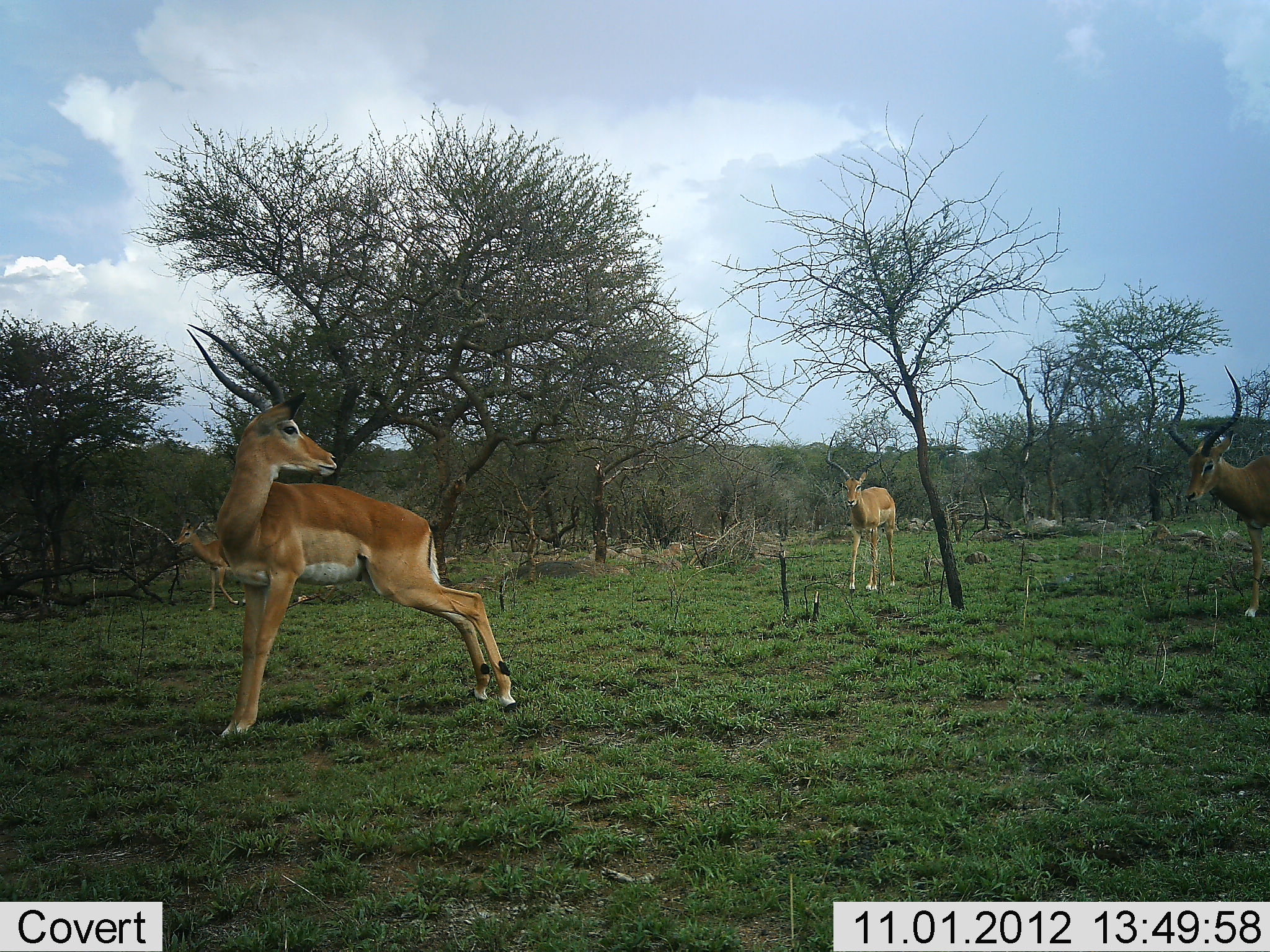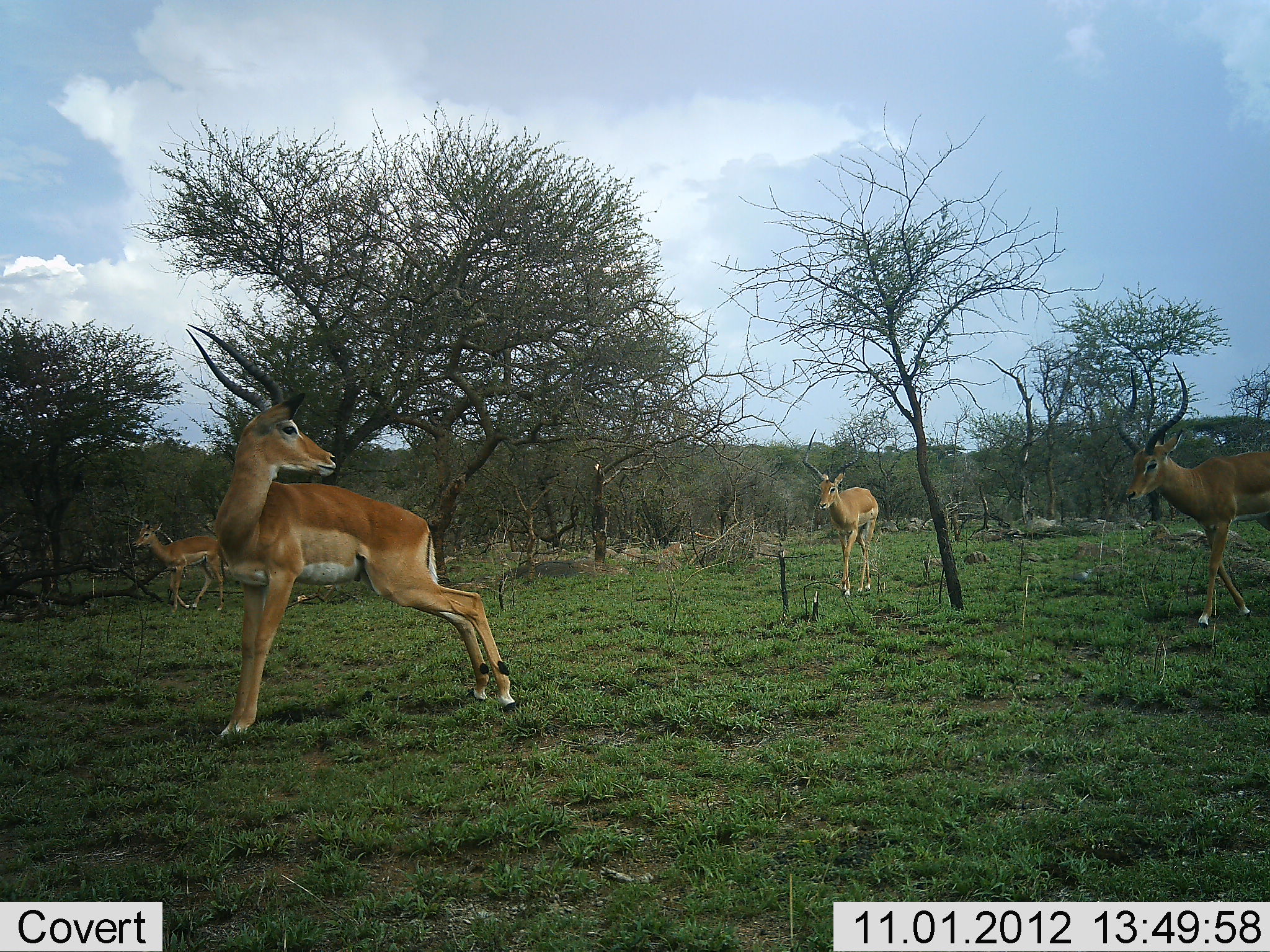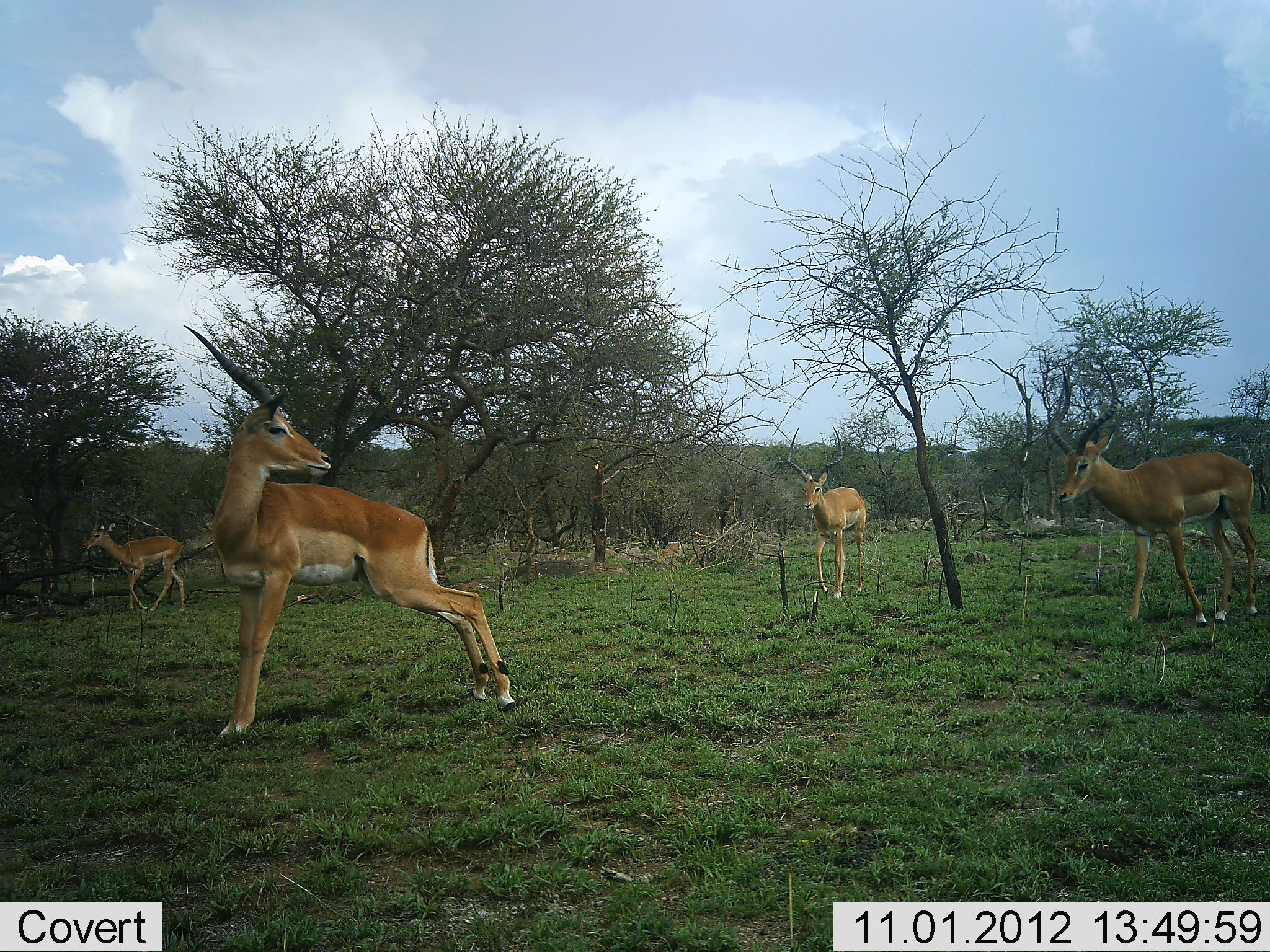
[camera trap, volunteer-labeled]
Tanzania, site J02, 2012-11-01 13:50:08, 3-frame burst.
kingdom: Animalia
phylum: Chordata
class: Mammalia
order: Artiodactyla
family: Bovidae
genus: Aepyceros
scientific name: Aepyceros melampus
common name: impala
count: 4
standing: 70%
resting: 10%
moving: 90%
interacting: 10%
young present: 10%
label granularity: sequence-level